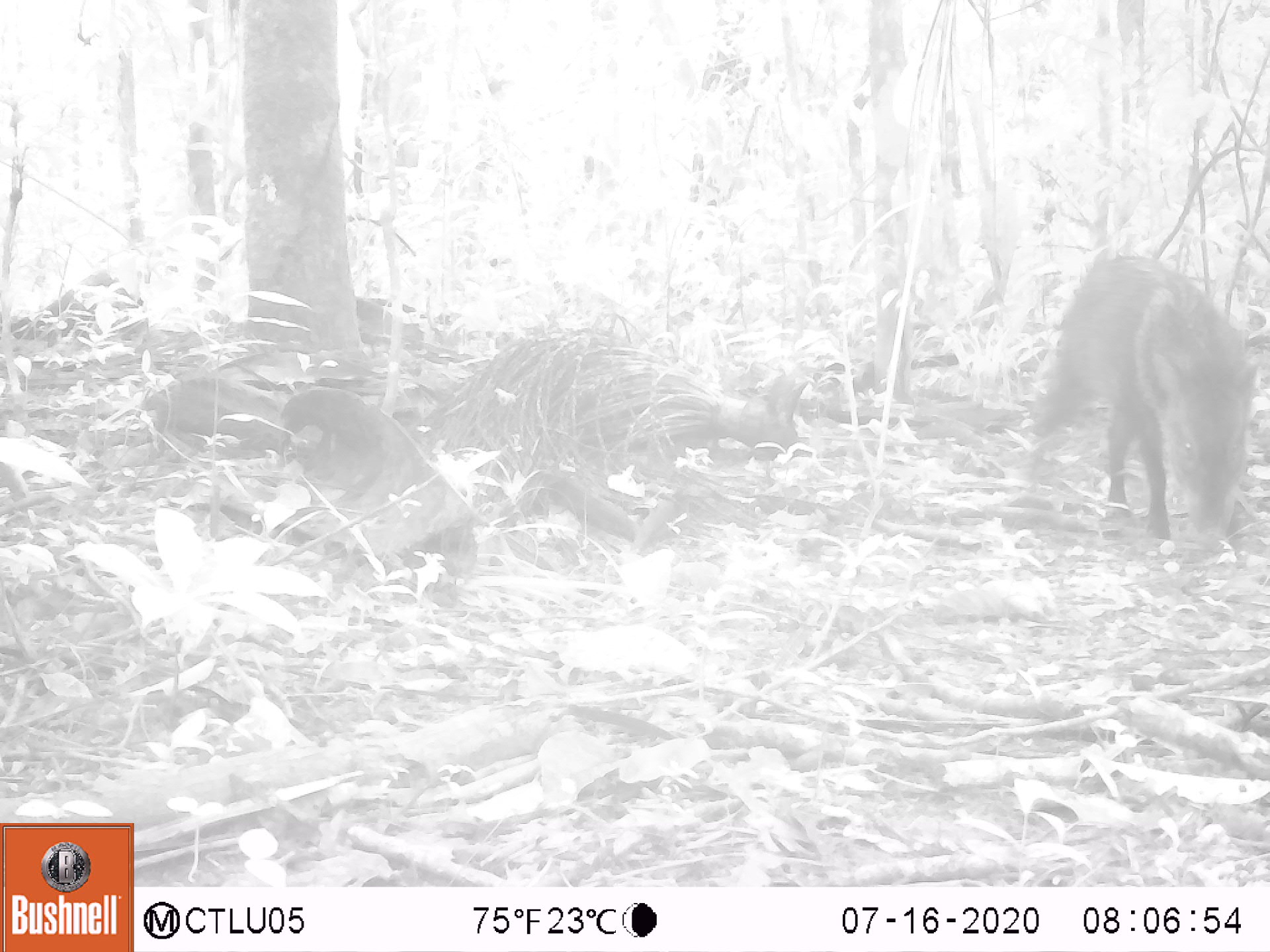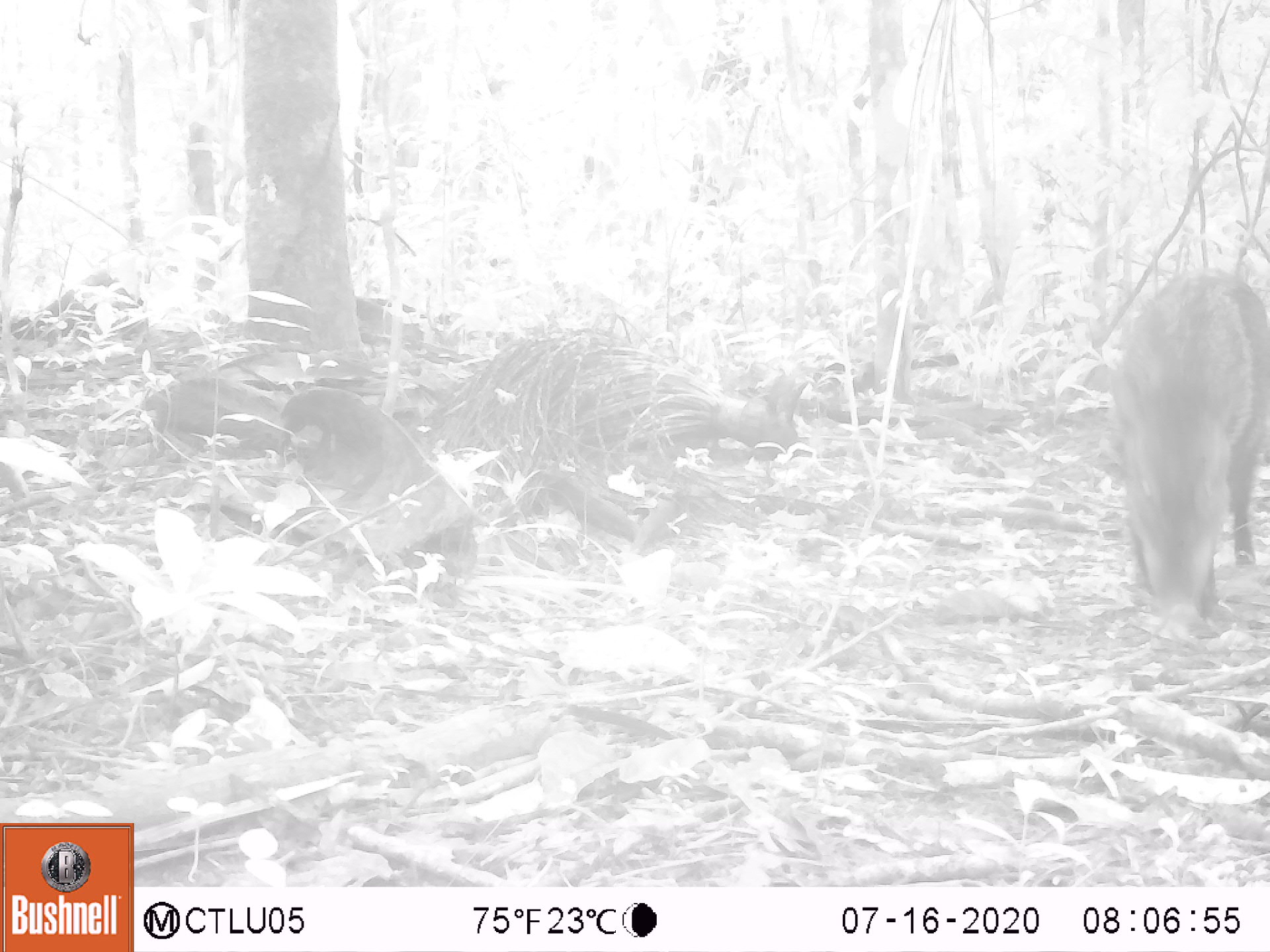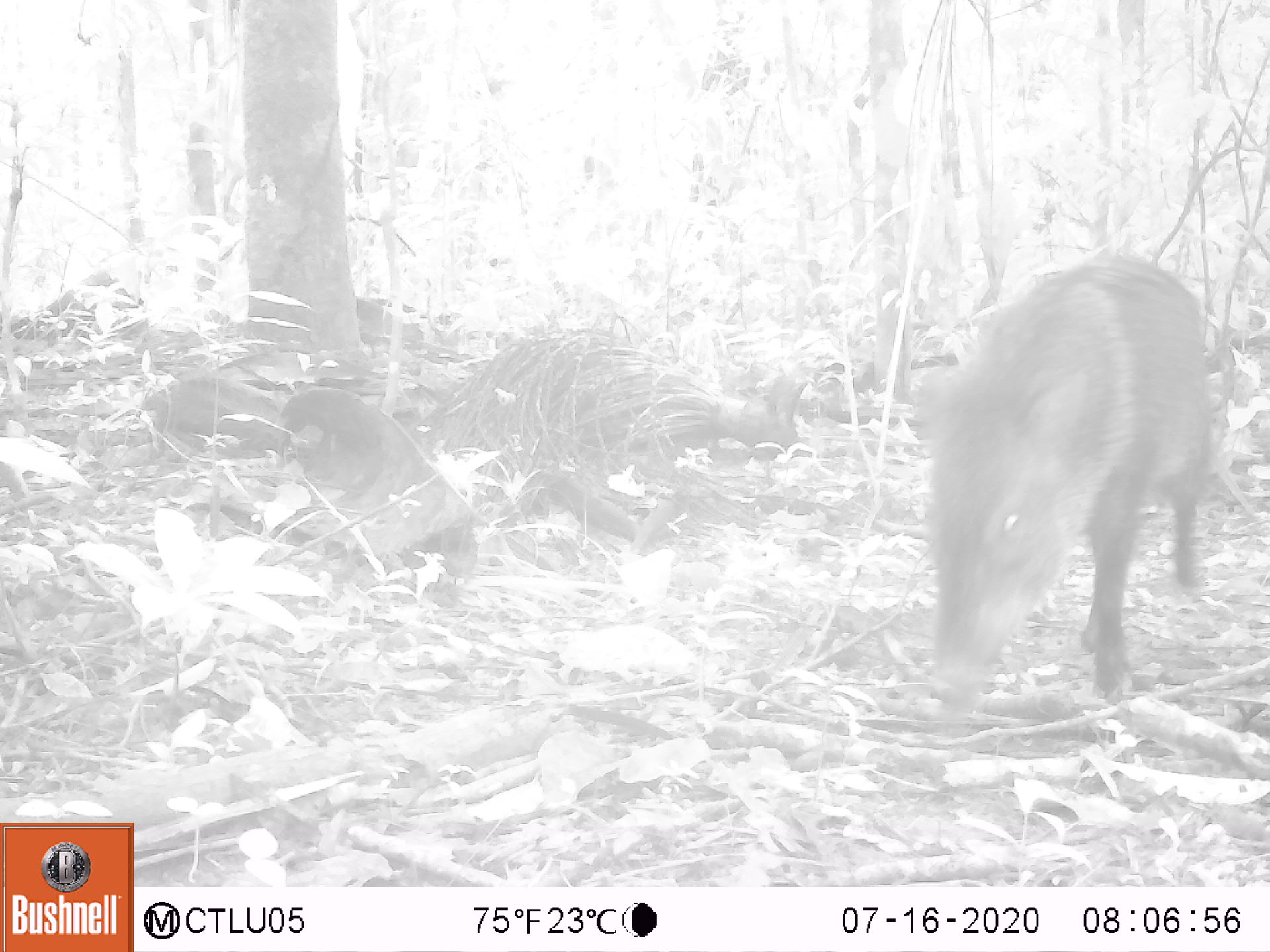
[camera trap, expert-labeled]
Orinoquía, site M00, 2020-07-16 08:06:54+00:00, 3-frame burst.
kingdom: Animalia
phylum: Chordata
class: Mammalia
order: Artiodactyla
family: Tayassuidae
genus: Pecari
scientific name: Pecari tajacu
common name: collared peccary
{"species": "collared peccary (Pecari tajacu)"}